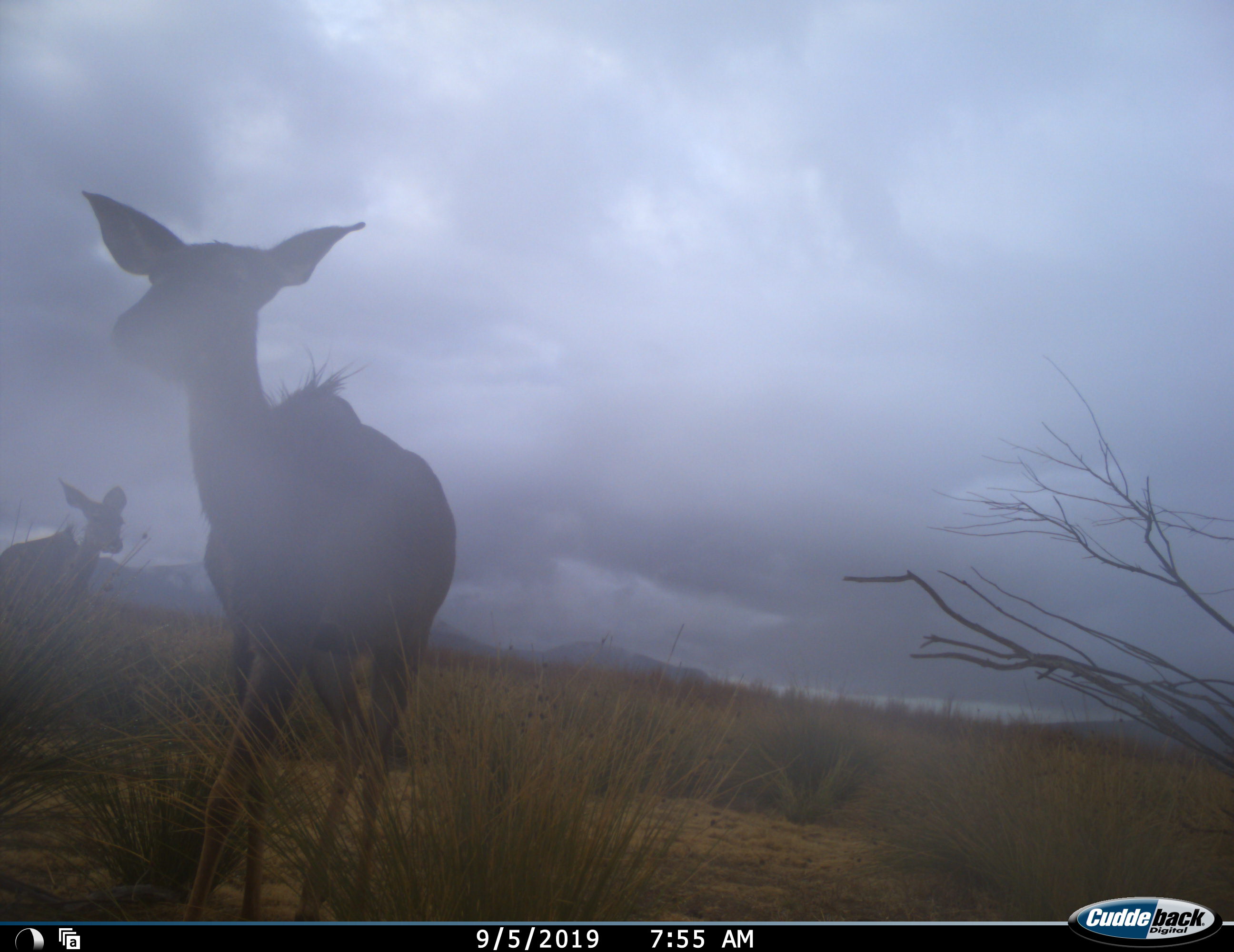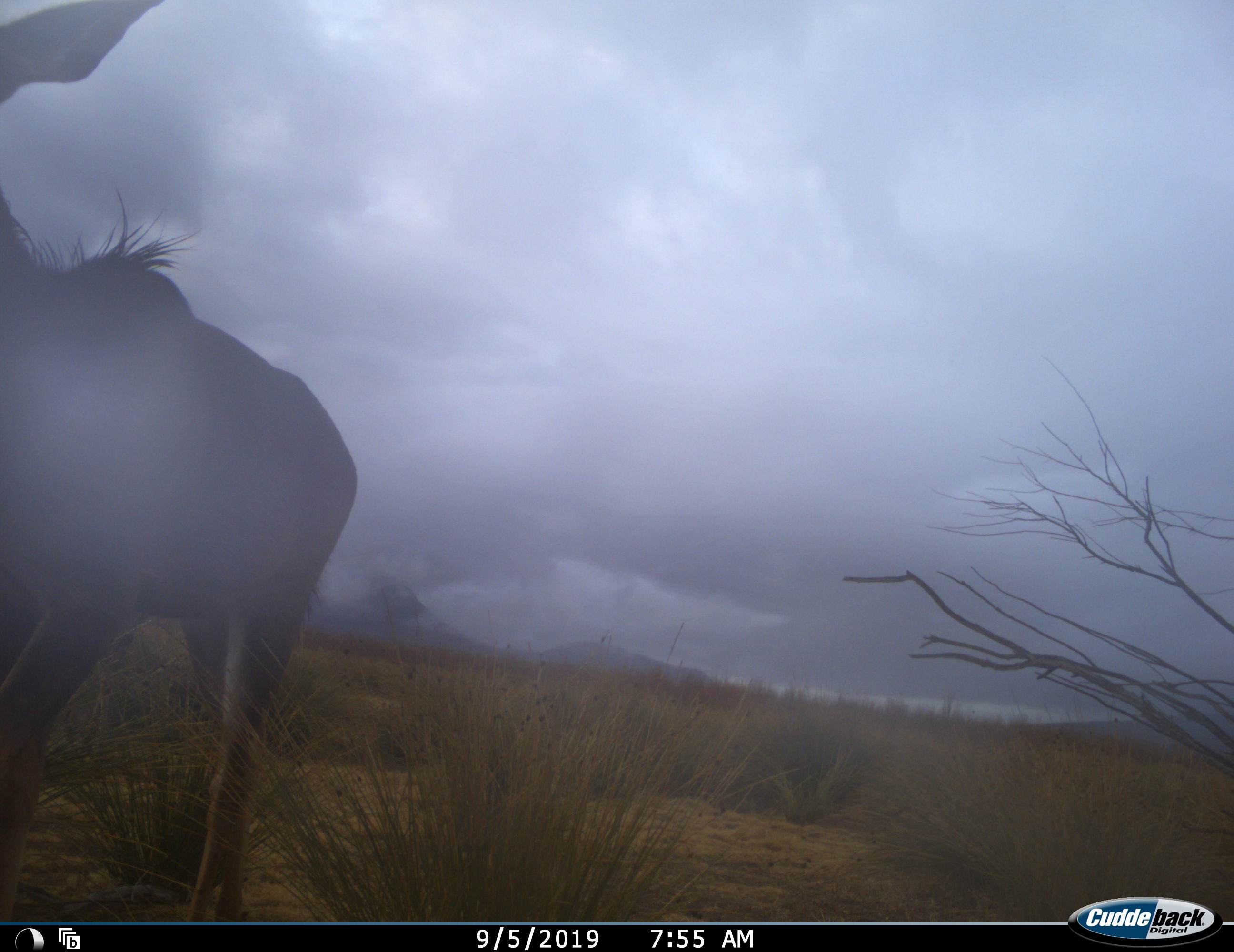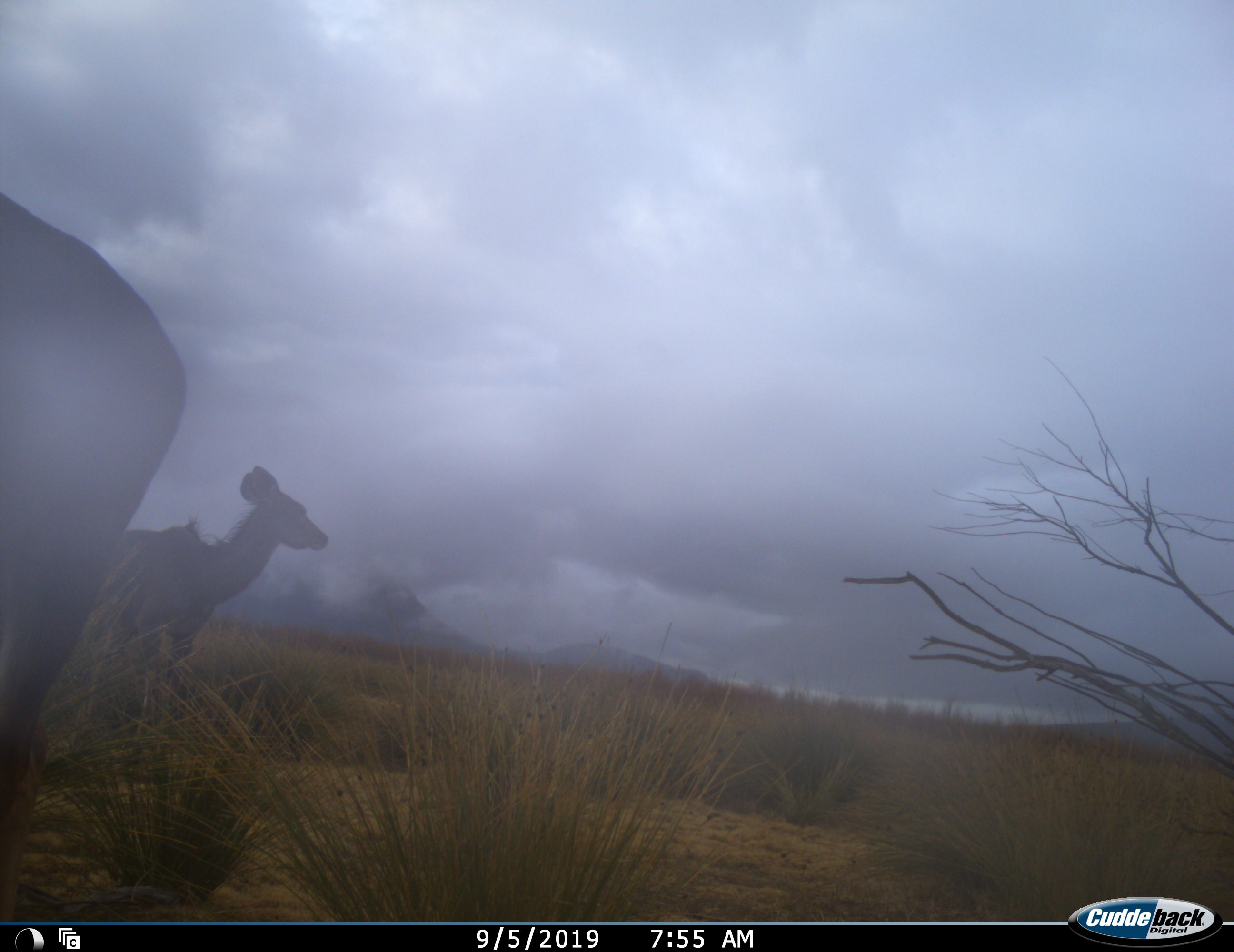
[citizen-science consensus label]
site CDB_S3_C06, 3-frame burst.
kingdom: Animalia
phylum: Chordata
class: Mammalia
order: Artiodactyla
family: Bovidae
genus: Tragelaphus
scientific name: Tragelaphus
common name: kudu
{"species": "kudu (Tragelaphus)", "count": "2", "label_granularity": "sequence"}